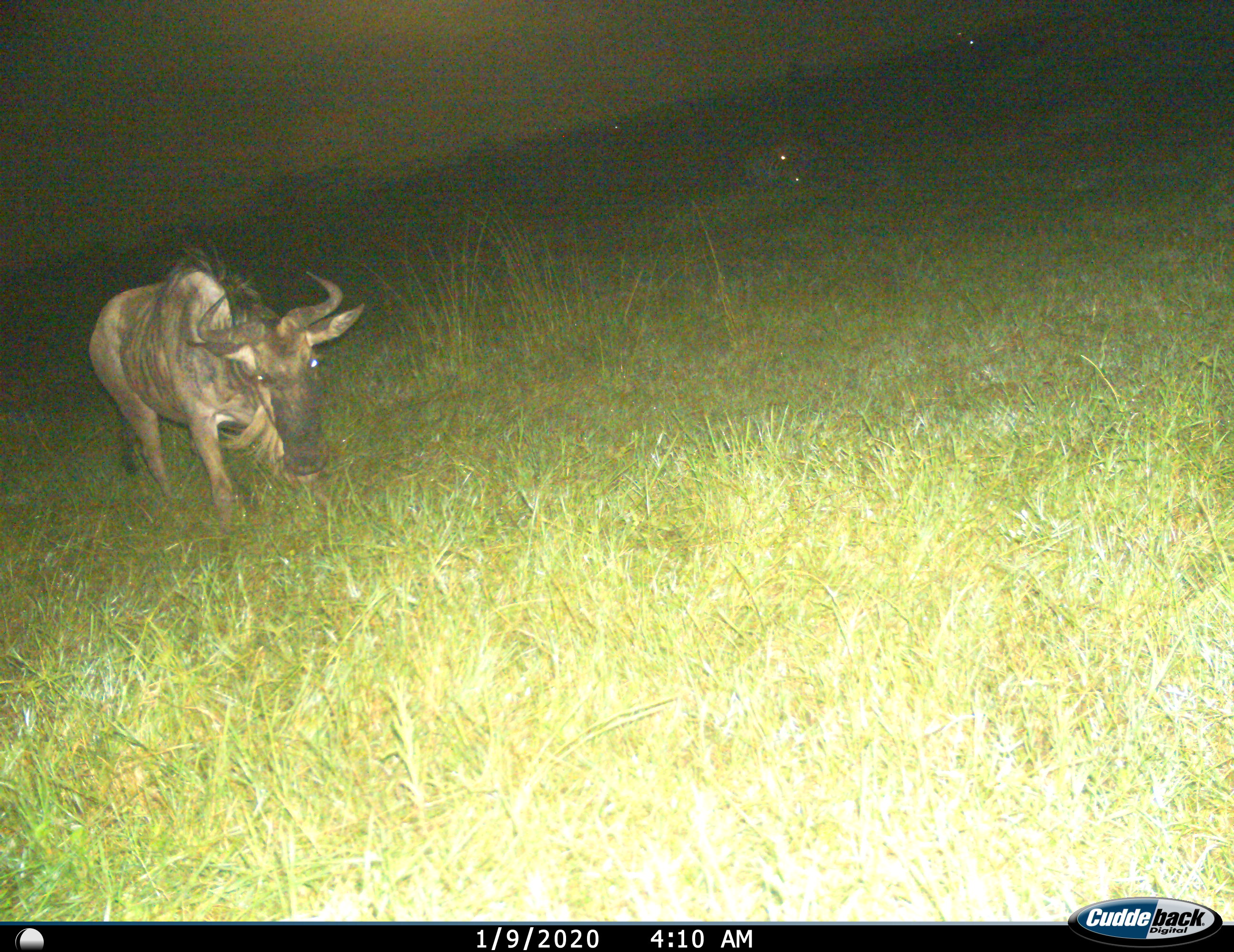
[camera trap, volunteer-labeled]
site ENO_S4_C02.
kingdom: Animalia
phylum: Chordata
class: Mammalia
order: Artiodactyla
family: Bovidae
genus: Connochaetes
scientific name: Connochaetes taurinus taurinus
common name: blue wildebeest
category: wildebeestblue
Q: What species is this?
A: Wildebeestblue (blue wildebeest) (Connochaetes taurinus taurinus).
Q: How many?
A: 1.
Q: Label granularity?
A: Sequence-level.